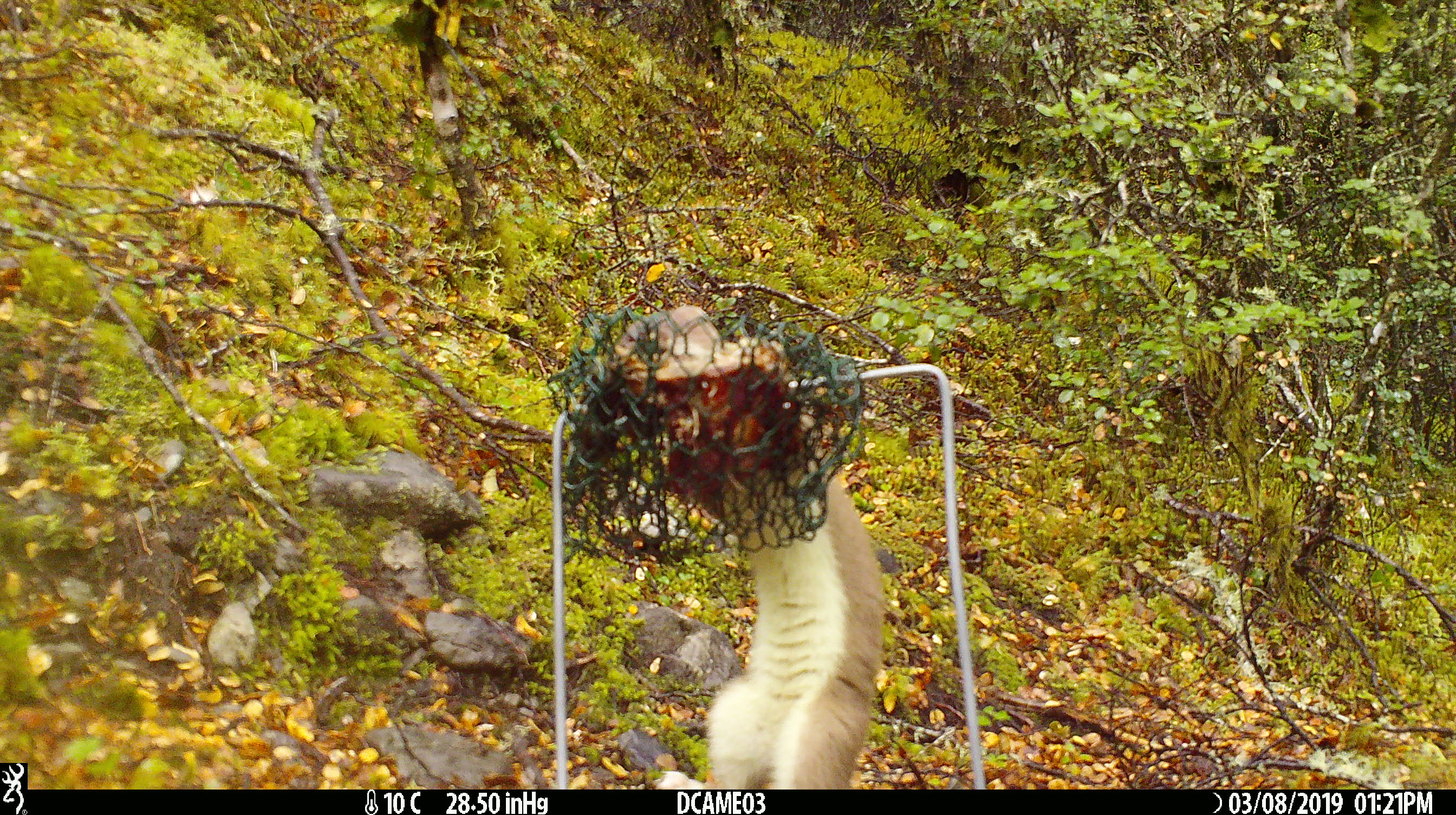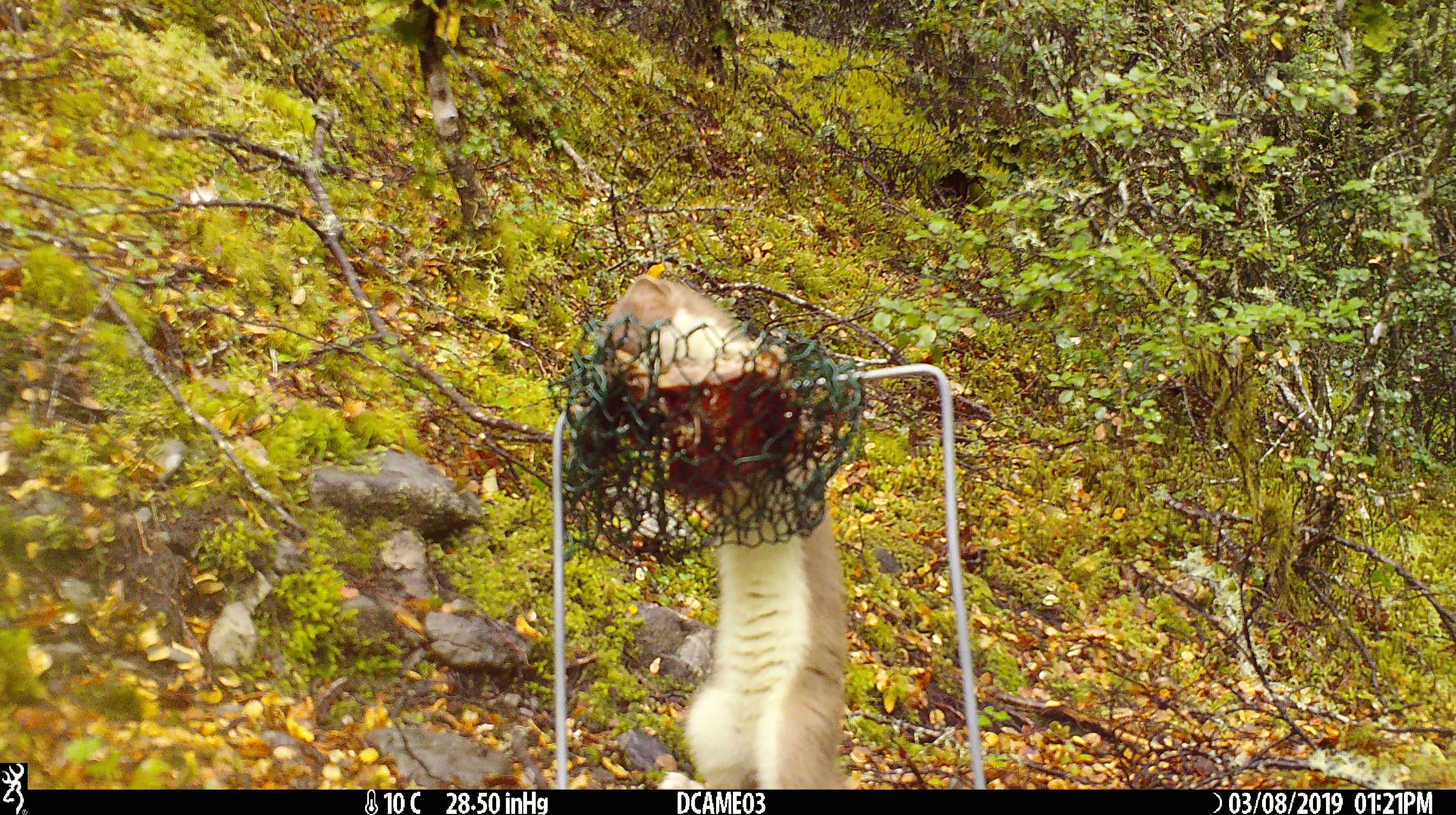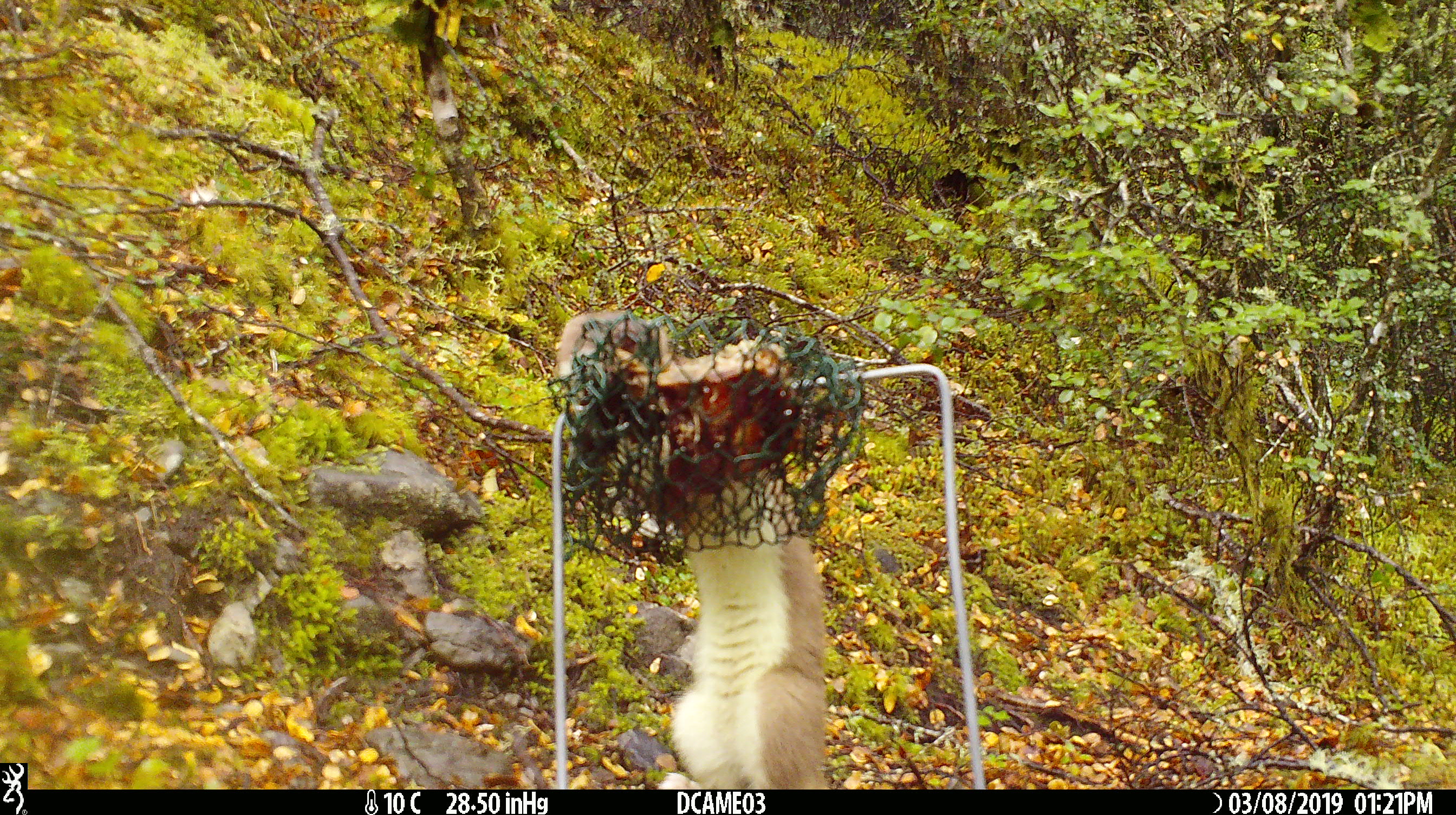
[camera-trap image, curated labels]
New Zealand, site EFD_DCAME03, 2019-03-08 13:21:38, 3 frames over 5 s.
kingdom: Animalia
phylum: Chordata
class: Mammalia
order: Carnivora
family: Mustelidae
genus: Mustela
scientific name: Mustela erminea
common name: stoat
Stoat (Mustela erminea).